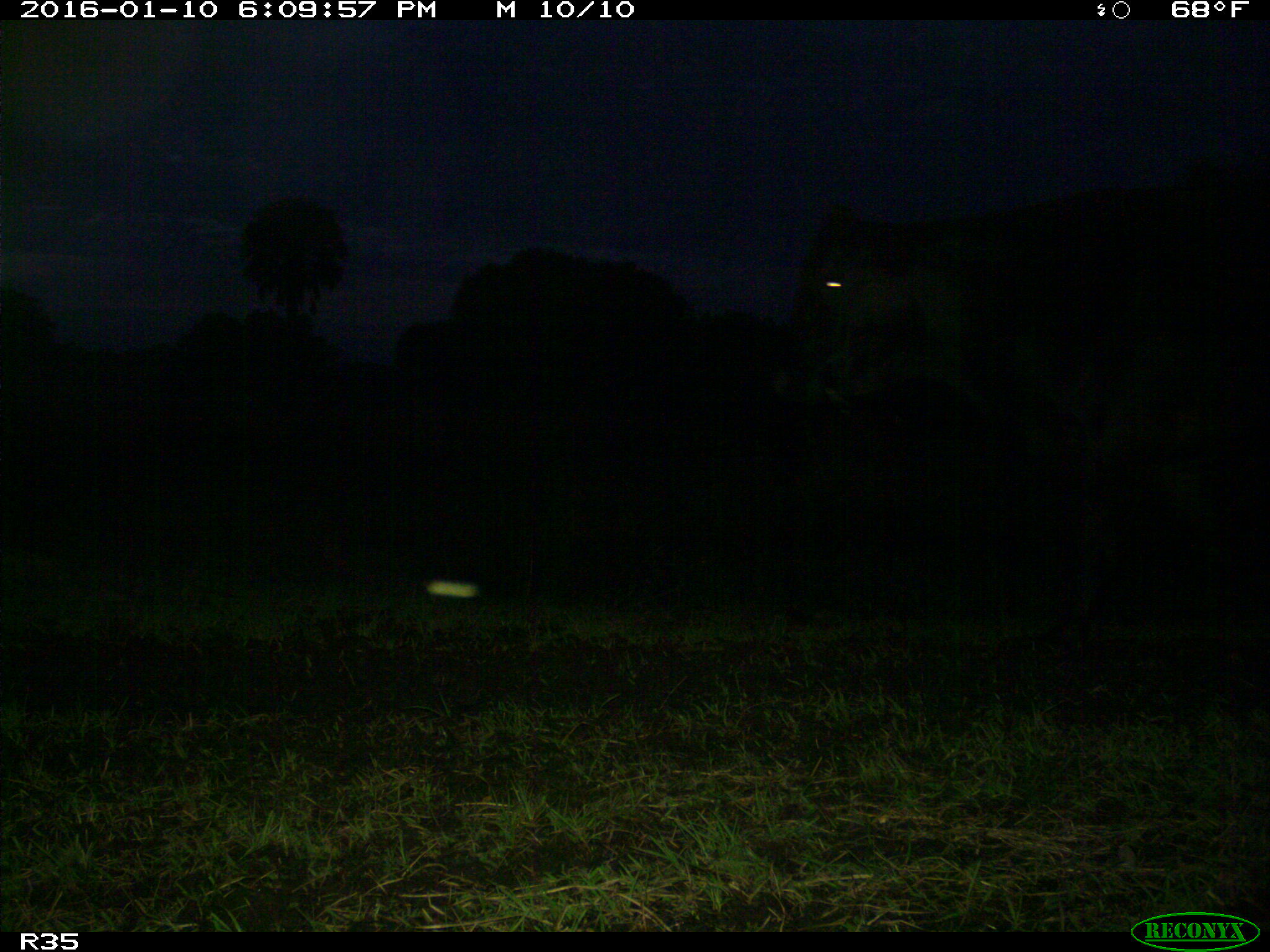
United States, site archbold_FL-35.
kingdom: Animalia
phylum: Chordata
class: Mammalia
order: Artiodactyla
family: Bovidae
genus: Bos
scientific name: Bos taurus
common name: domestic cow